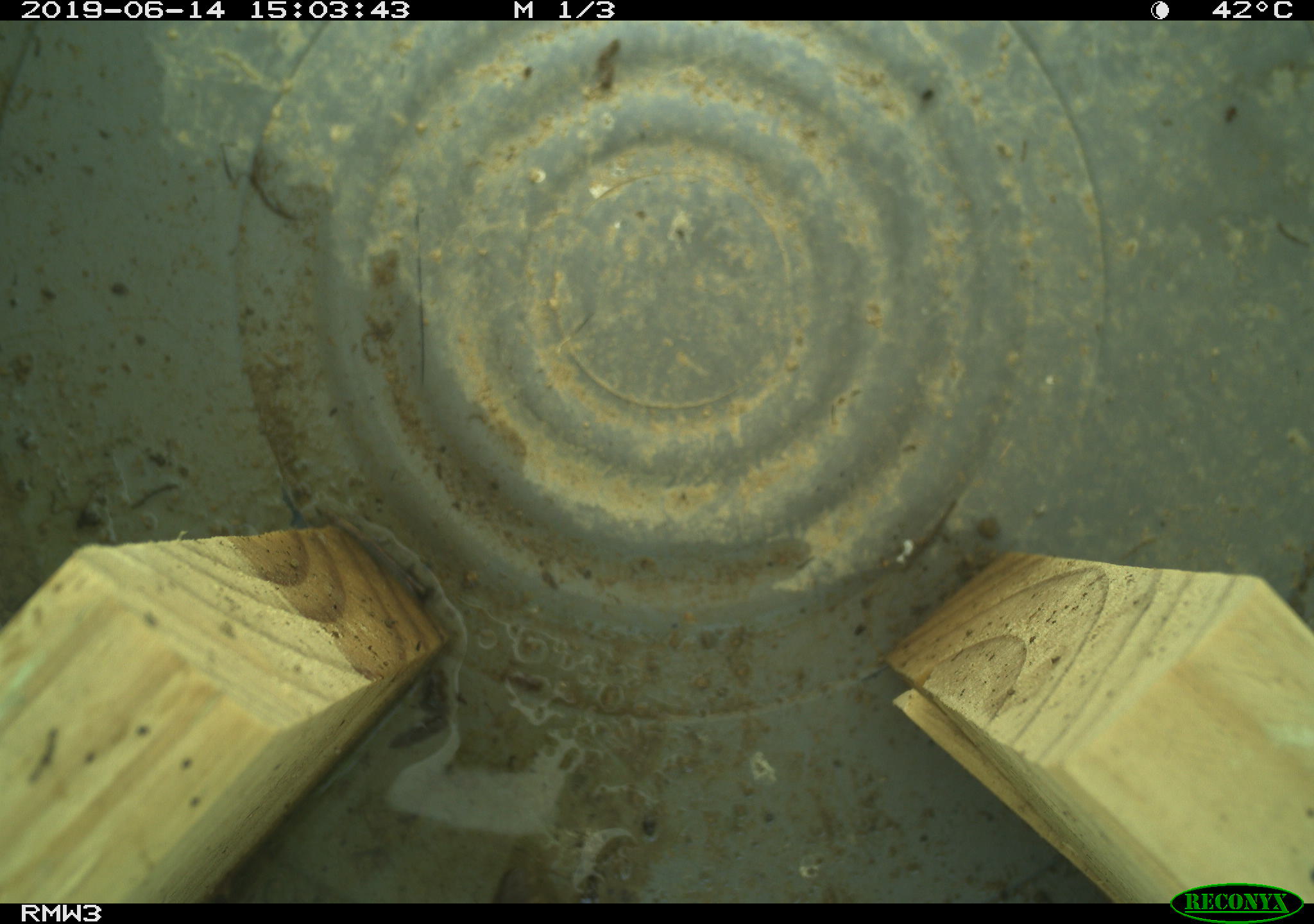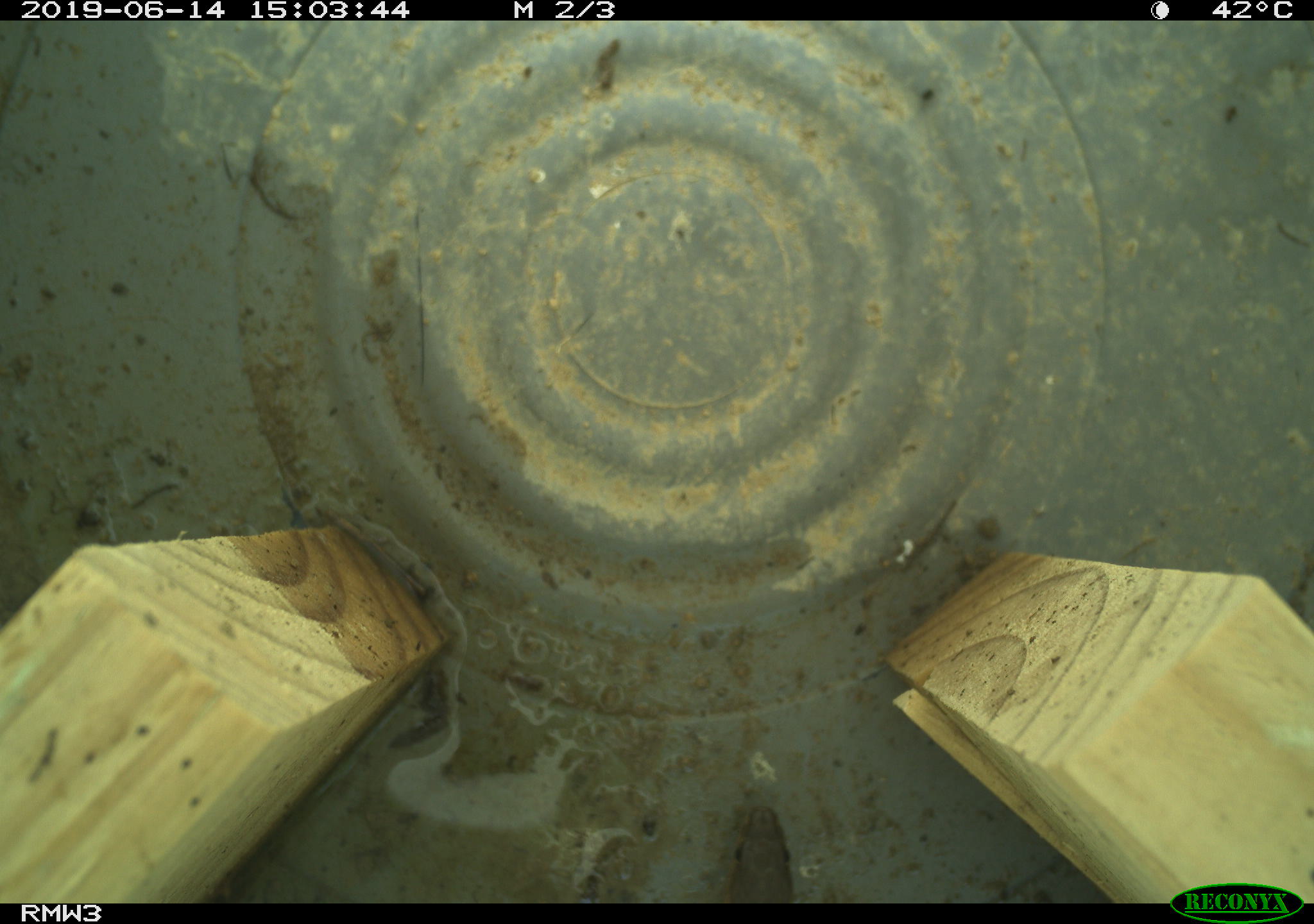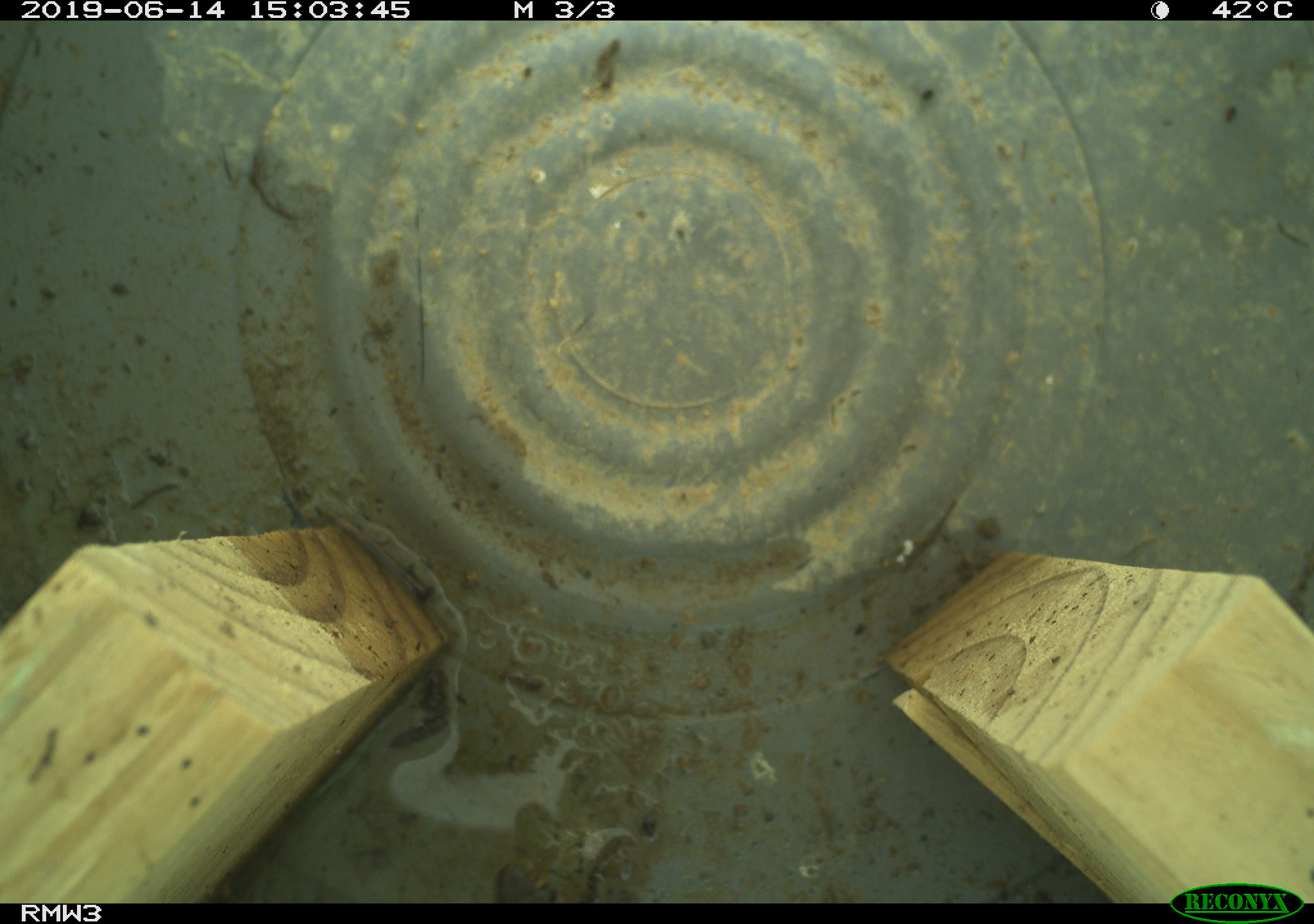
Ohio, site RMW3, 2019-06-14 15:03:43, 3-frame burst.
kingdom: Animalia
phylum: Chordata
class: Reptilia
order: Squamata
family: Colubridae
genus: Thamnophis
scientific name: Thamnophis sirtalis sirtalis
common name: eastern gartersnake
Eastern gartersnake (Thamnophis sirtalis sirtalis).